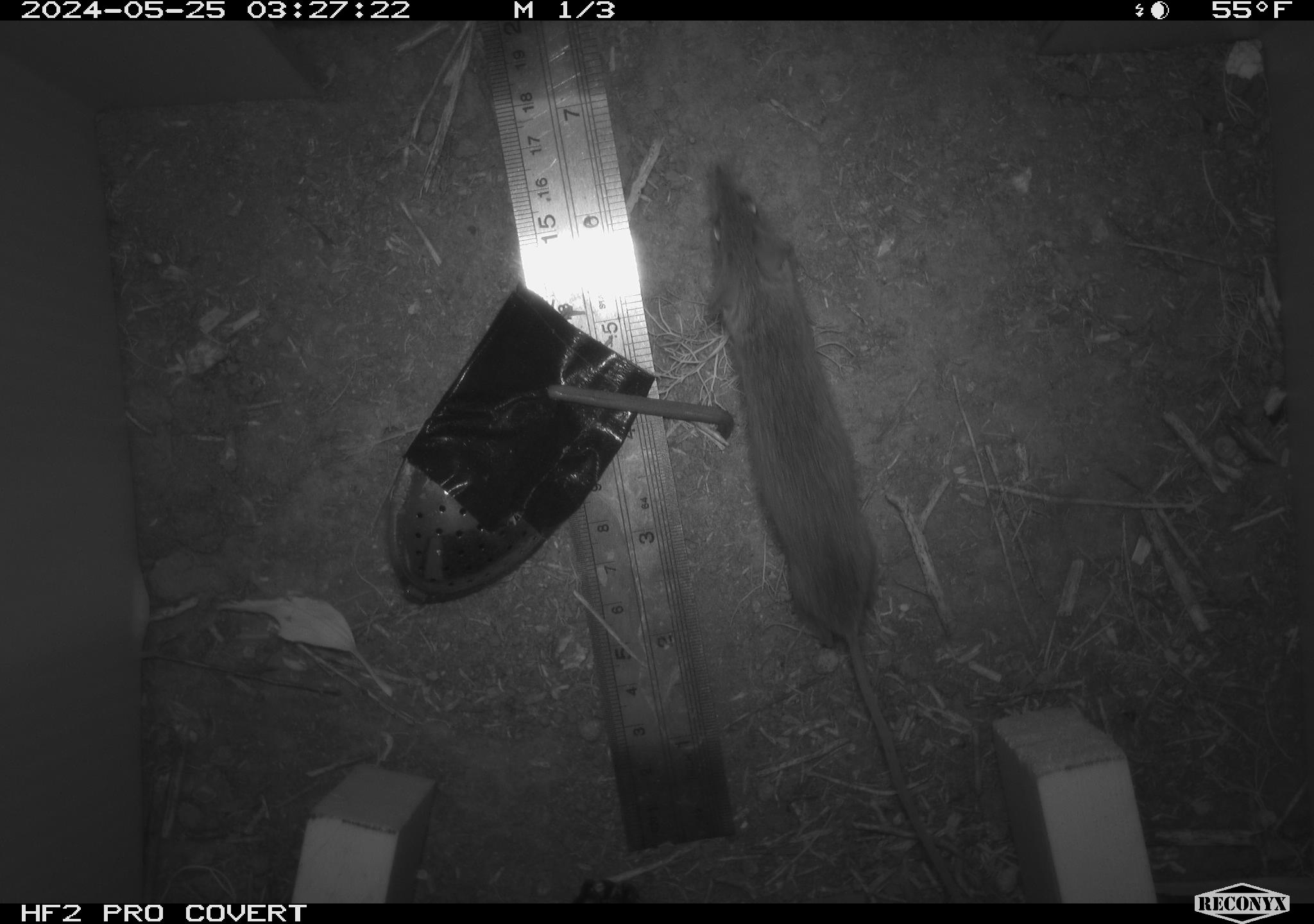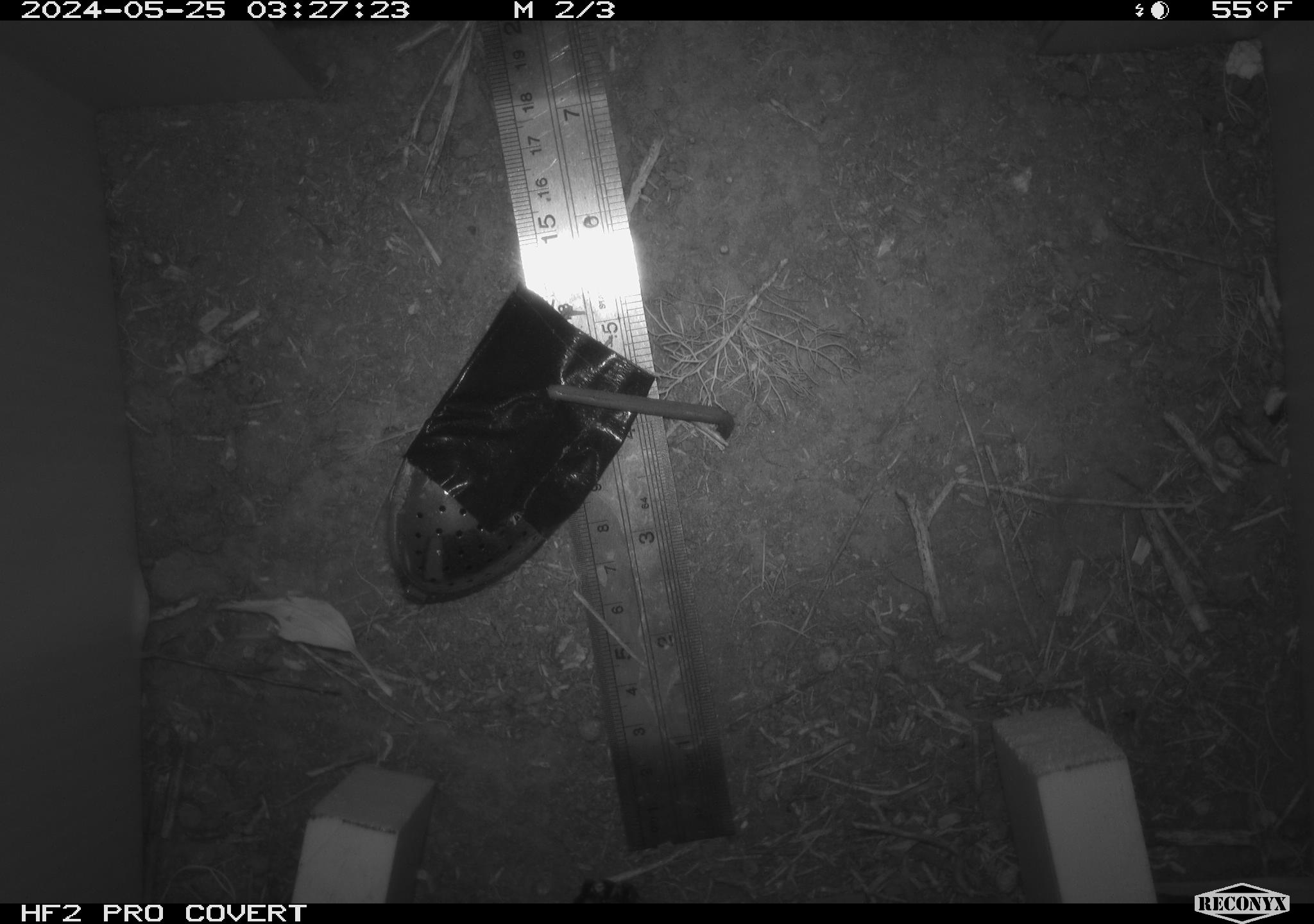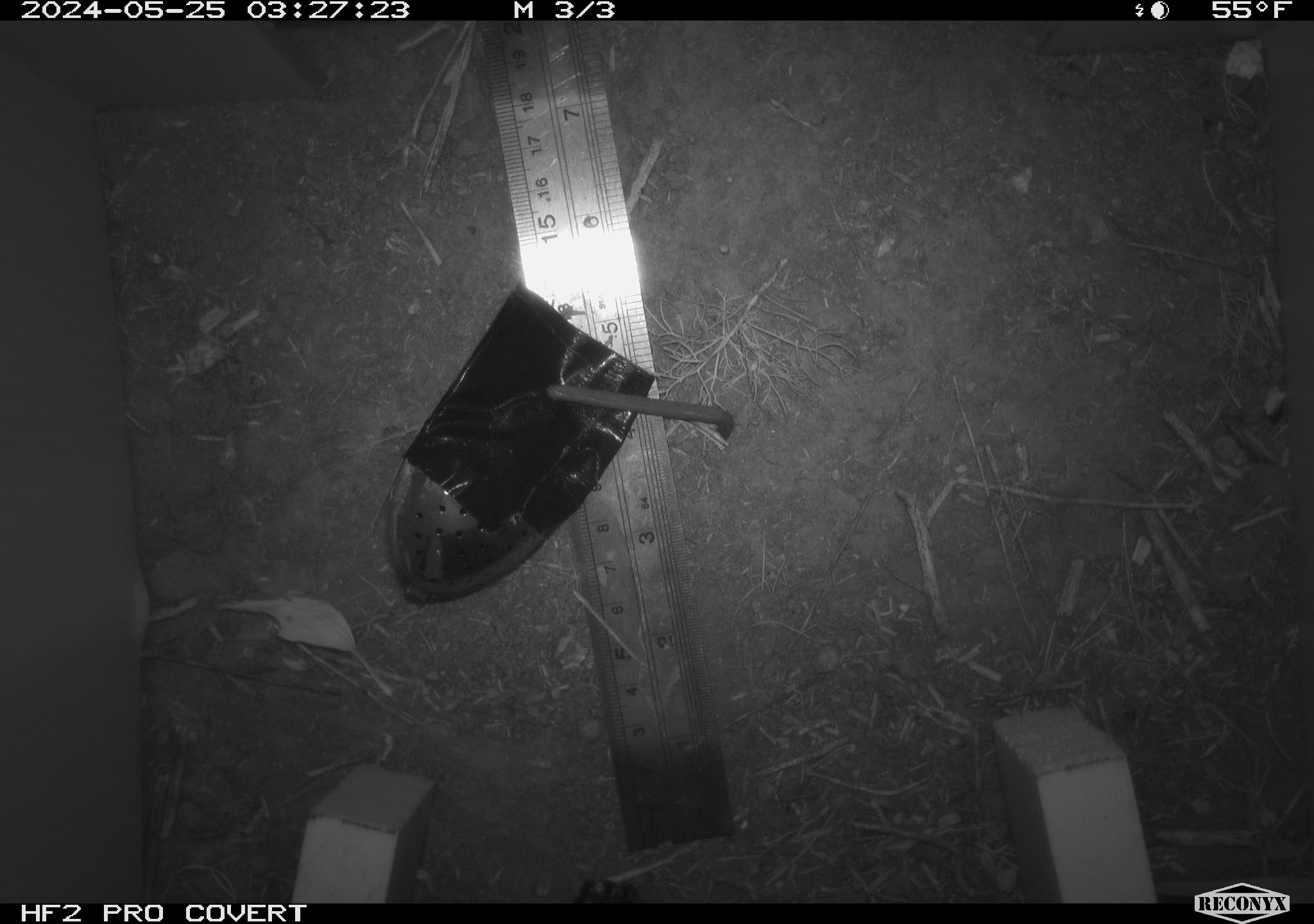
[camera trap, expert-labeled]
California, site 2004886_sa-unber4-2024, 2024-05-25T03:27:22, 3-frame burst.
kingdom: Animalia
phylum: Chordata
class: Mammalia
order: Rodentia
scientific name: Rodentia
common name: mouse species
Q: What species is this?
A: Mouse species (Rodentia).